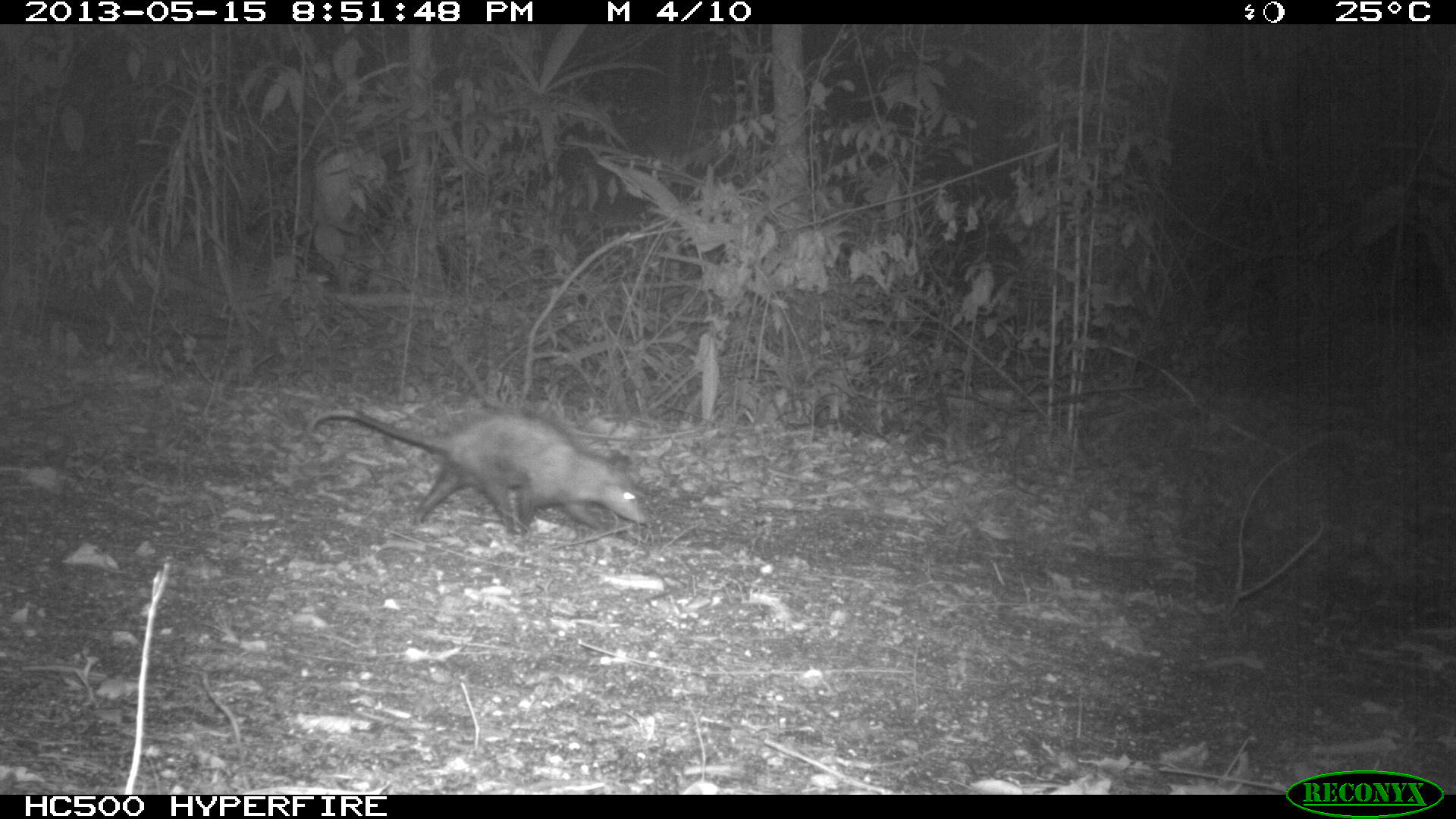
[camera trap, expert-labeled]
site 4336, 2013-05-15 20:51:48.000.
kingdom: Animalia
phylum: Chordata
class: Mammalia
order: Didelphimorphia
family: Didelphidae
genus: Didelphis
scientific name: Didelphis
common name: american opossums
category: didelphis sp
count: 1